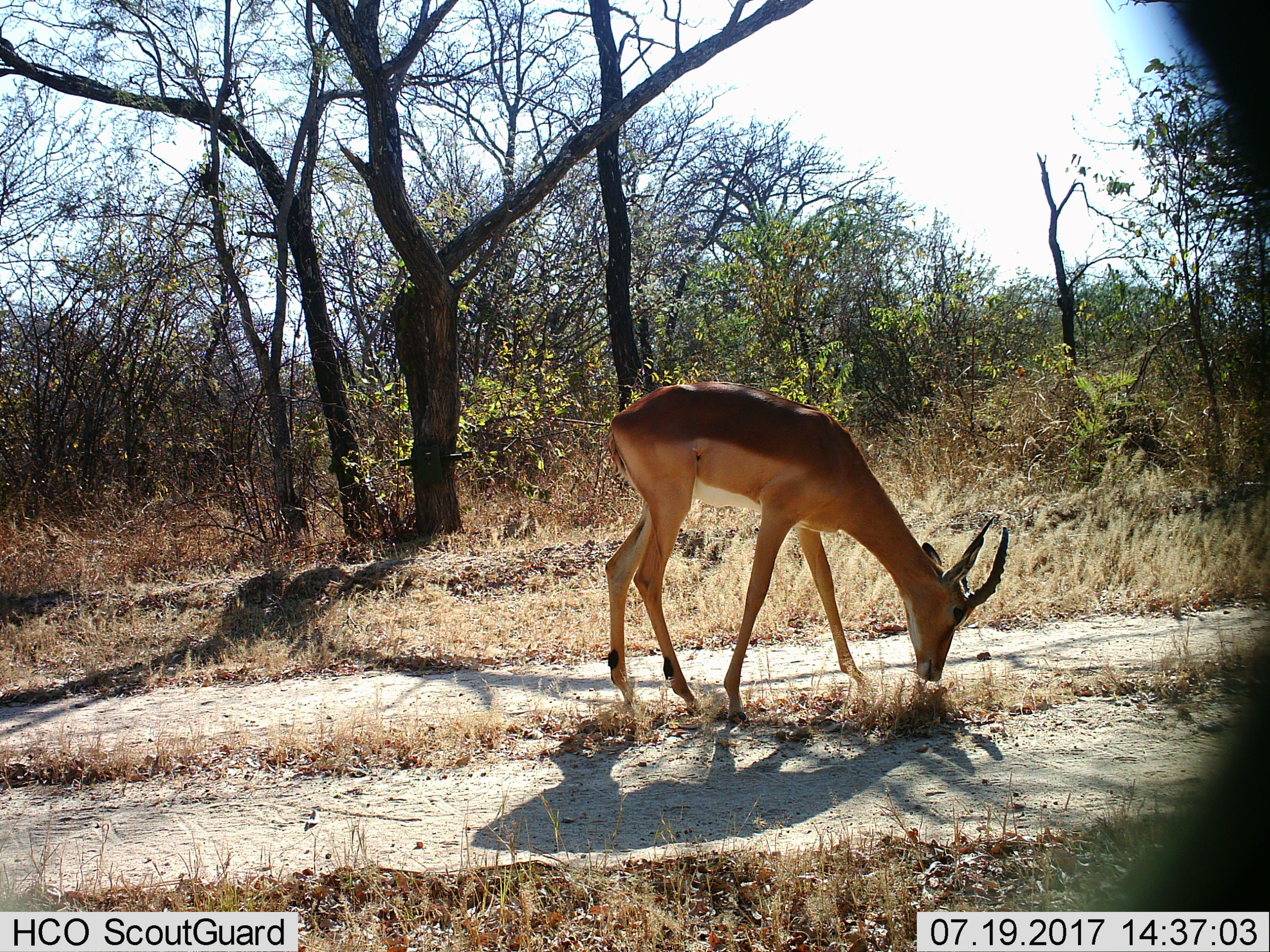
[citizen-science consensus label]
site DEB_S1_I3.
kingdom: Animalia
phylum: Chordata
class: Mammalia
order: Artiodactyla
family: Bovidae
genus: Aepyceros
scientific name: Aepyceros melampus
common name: impala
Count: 1.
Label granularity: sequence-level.